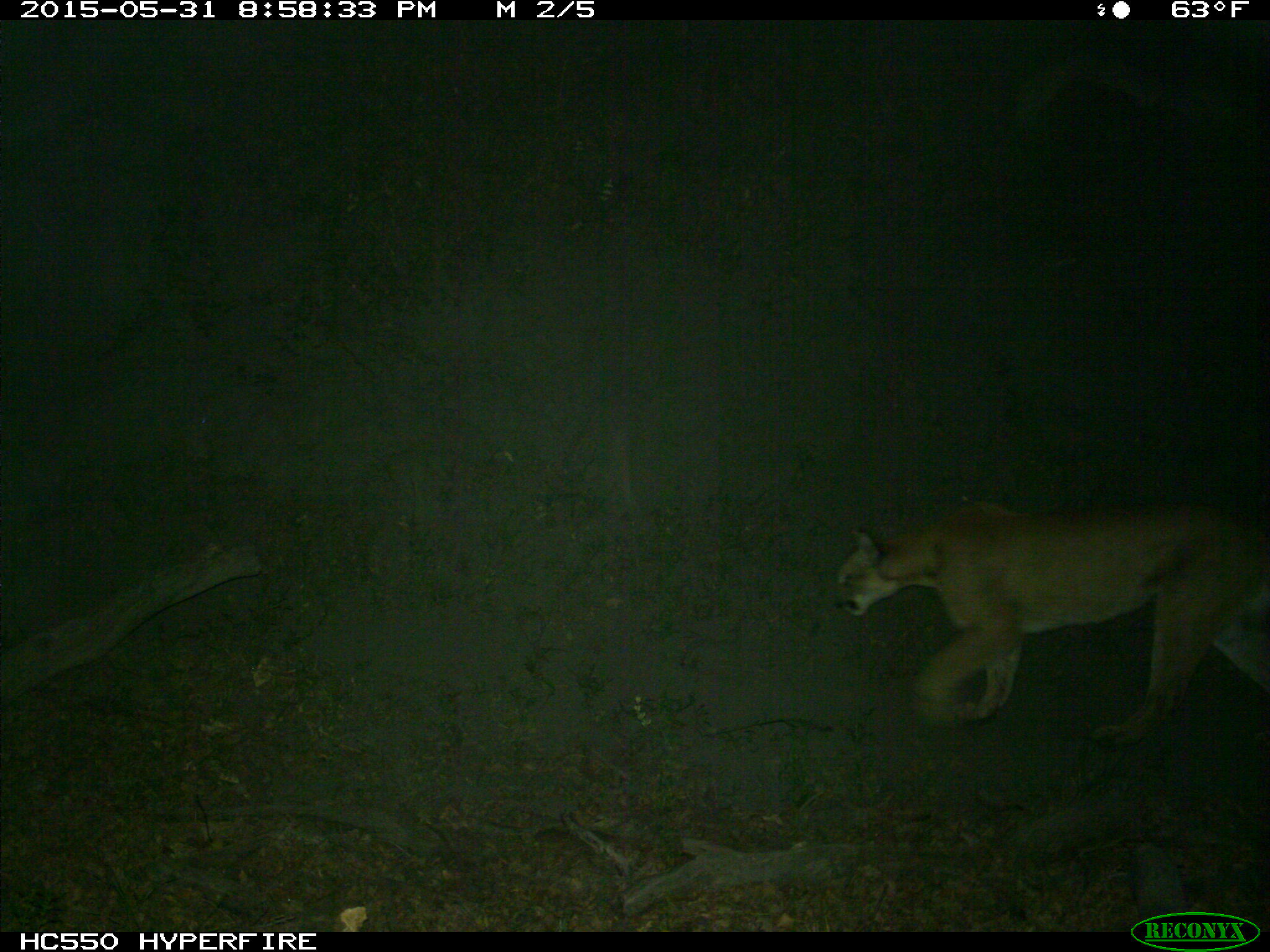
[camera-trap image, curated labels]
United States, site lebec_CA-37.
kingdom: Animalia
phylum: Chordata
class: Mammalia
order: Carnivora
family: Felidae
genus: Puma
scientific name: Puma concolor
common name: mountain lion